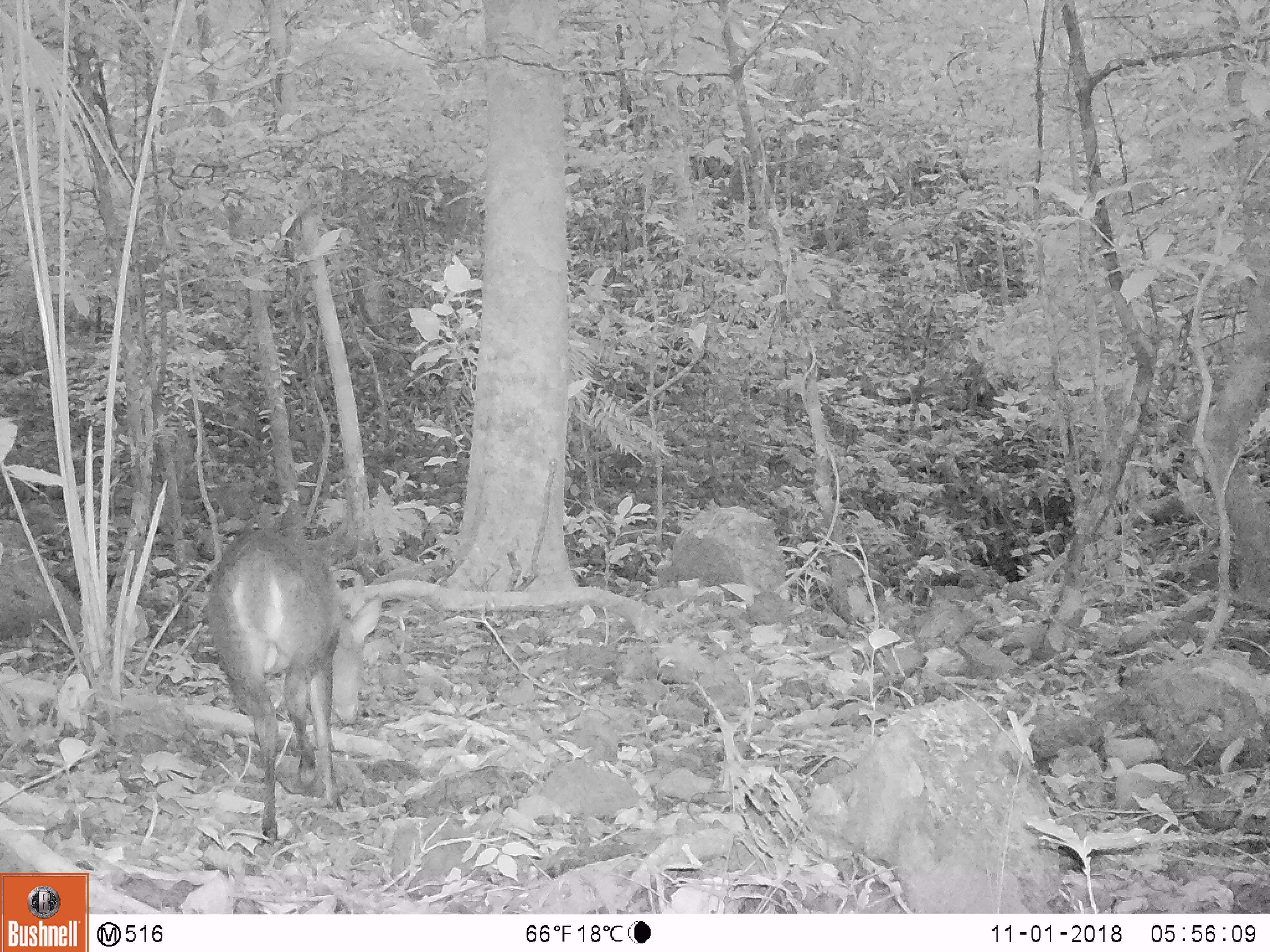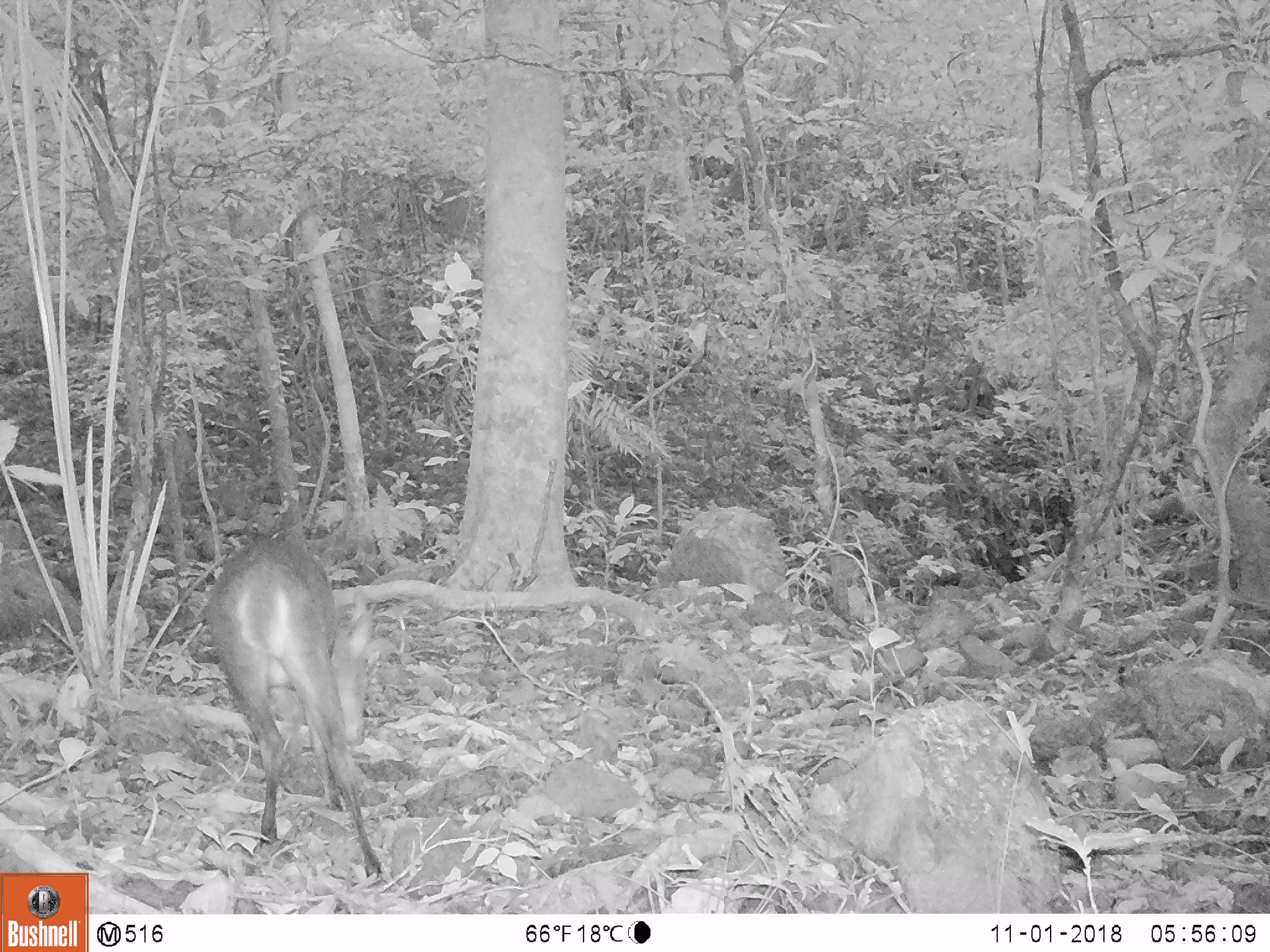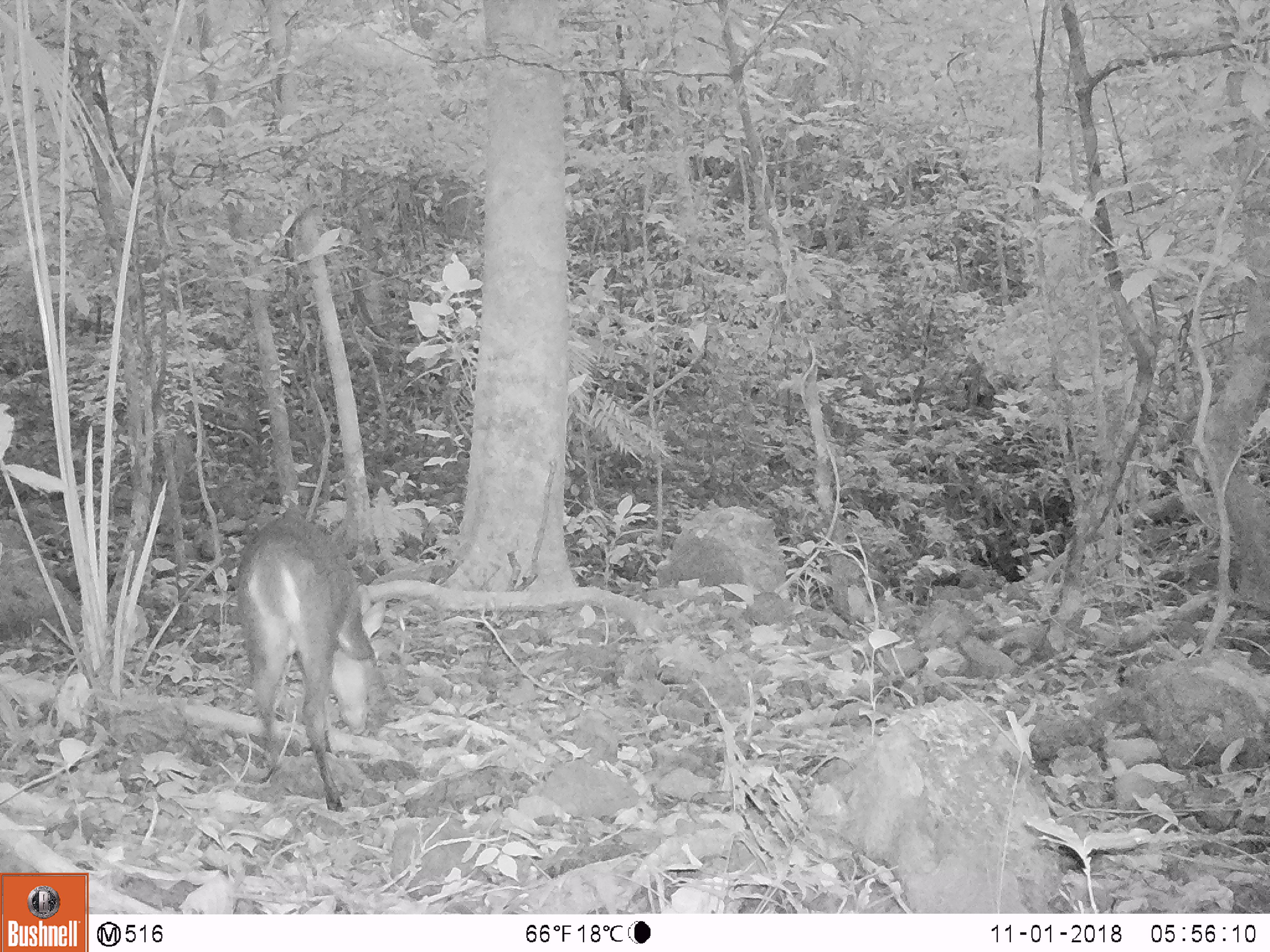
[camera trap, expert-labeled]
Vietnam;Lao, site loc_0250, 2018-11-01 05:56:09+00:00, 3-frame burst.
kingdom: Animalia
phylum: Chordata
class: Mammalia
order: Artiodactyla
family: Cervidae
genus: Muntiacus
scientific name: Muntiacus vuquangensis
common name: large-antlered muntjac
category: large antlered muntjac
Large antlered muntjac (large-antlered muntjac) (Muntiacus vuquangensis). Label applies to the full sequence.